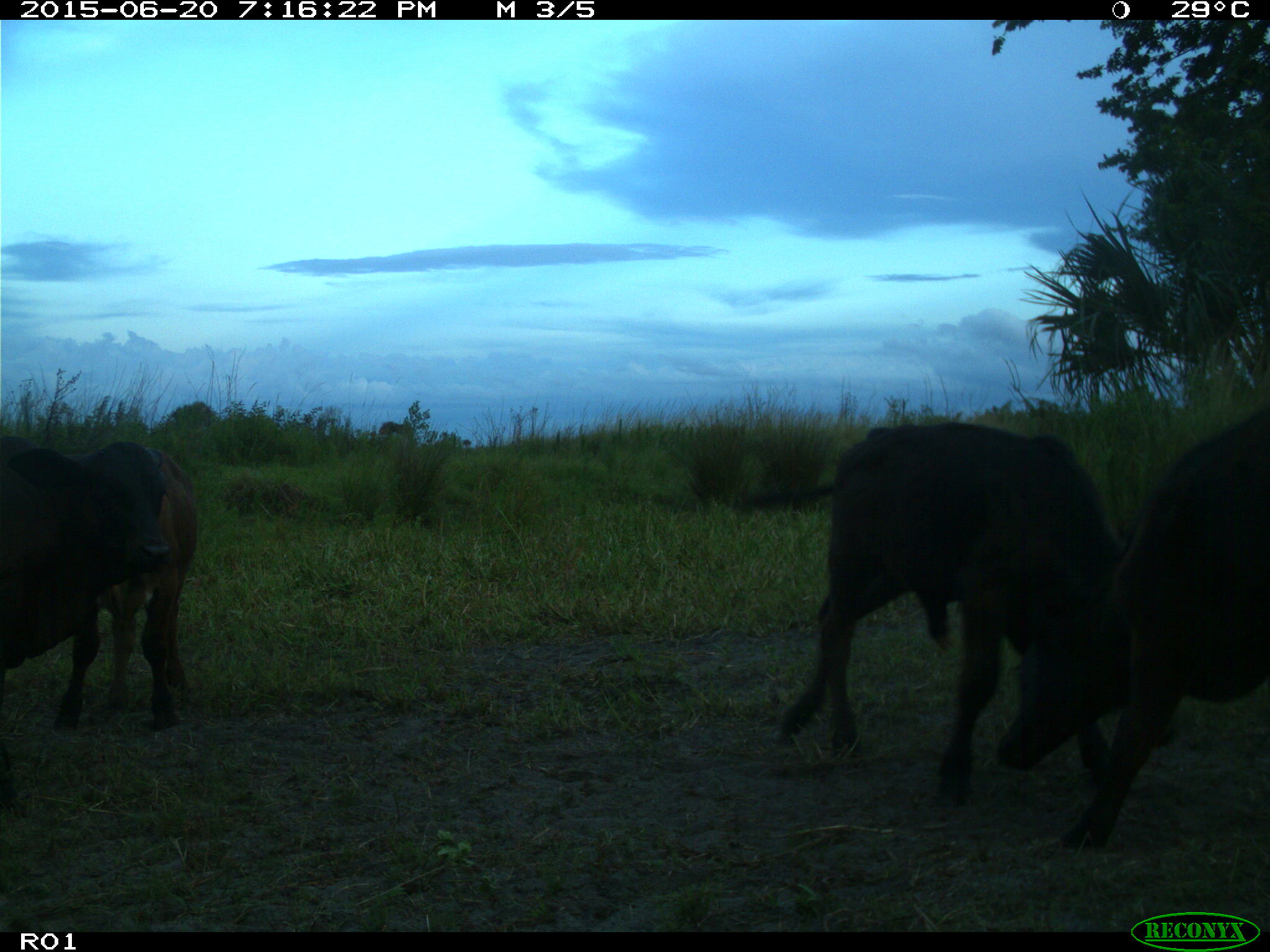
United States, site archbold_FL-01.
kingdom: Animalia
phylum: Chordata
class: Mammalia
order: Artiodactyla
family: Bovidae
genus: Bos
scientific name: Bos taurus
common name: domestic cow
Bos taurus (domestic cow).